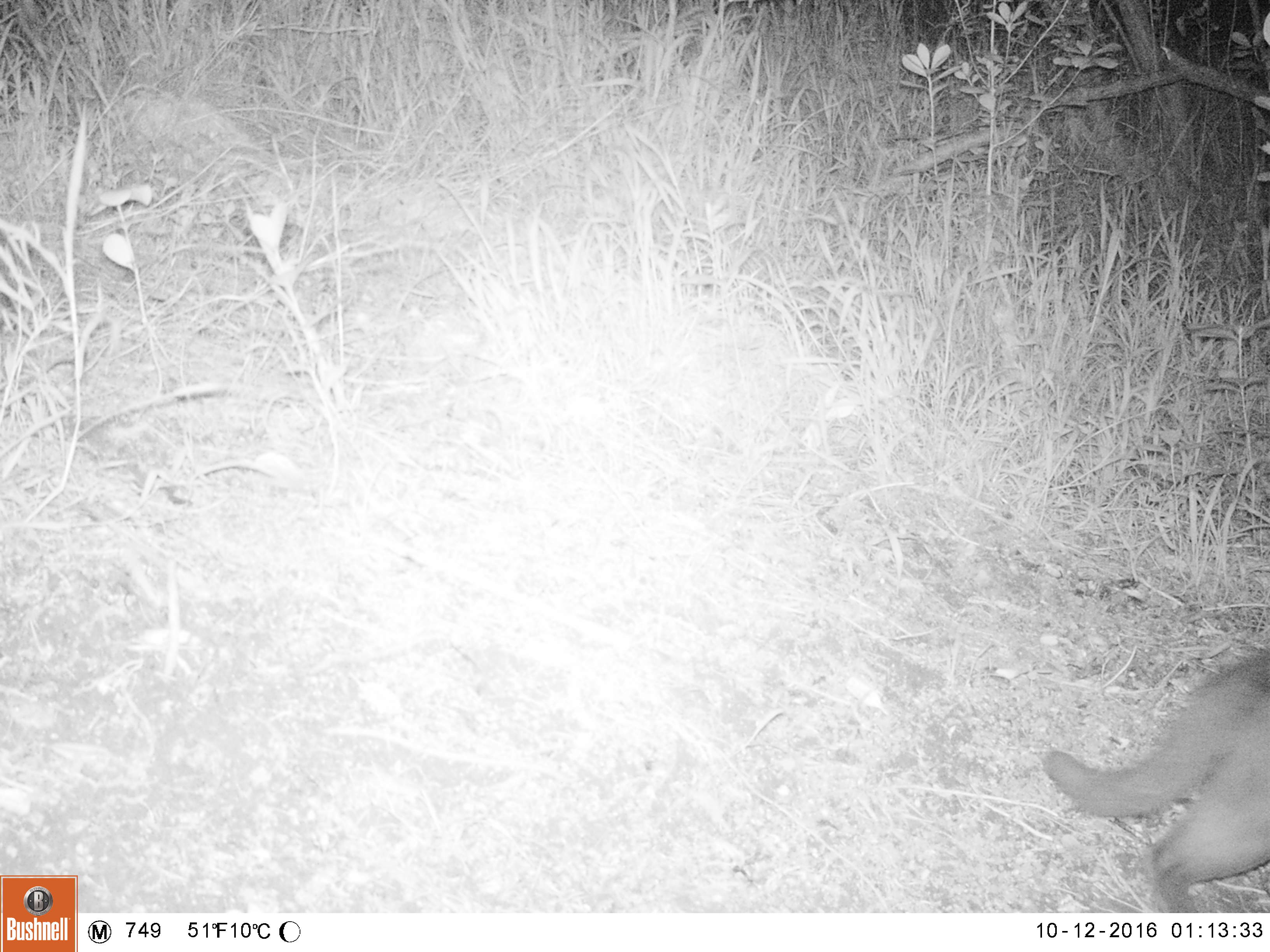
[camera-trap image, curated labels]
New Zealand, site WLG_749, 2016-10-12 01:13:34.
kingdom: Animalia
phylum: Chordata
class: Mammalia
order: Carnivora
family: Felidae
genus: Felis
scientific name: Felis catus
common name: domestic cat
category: cat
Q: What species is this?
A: Cat (domestic cat) (Felis catus).